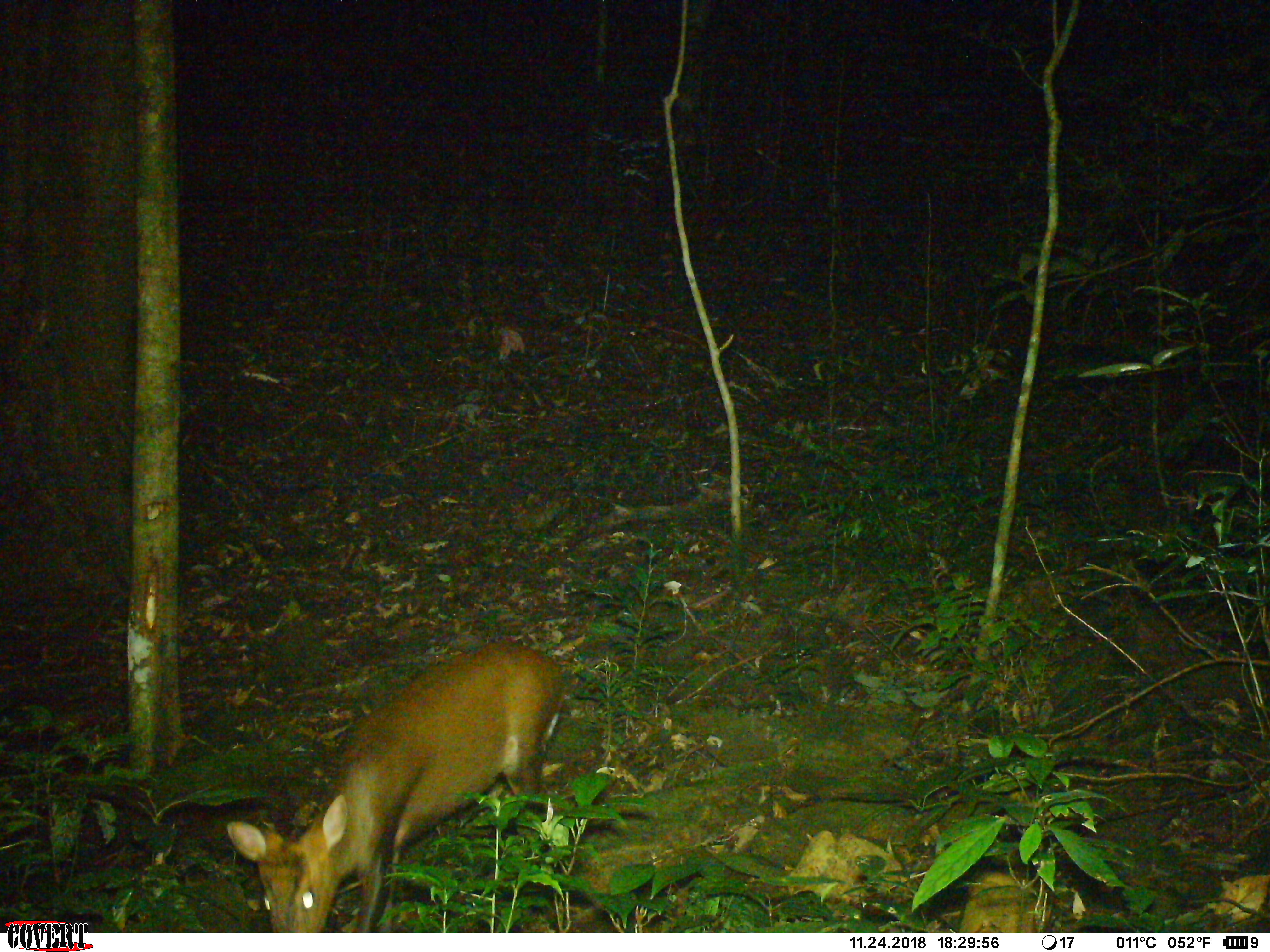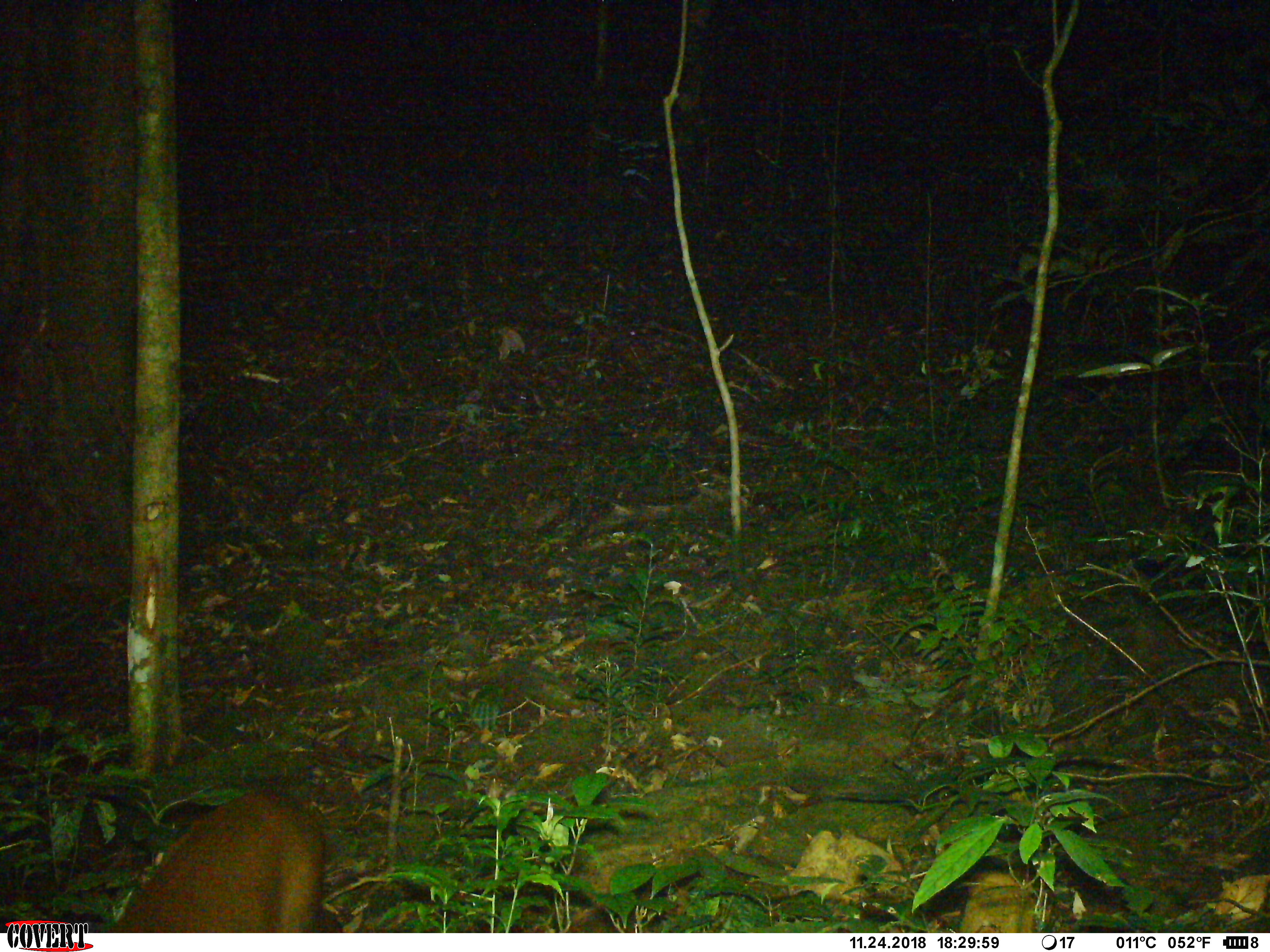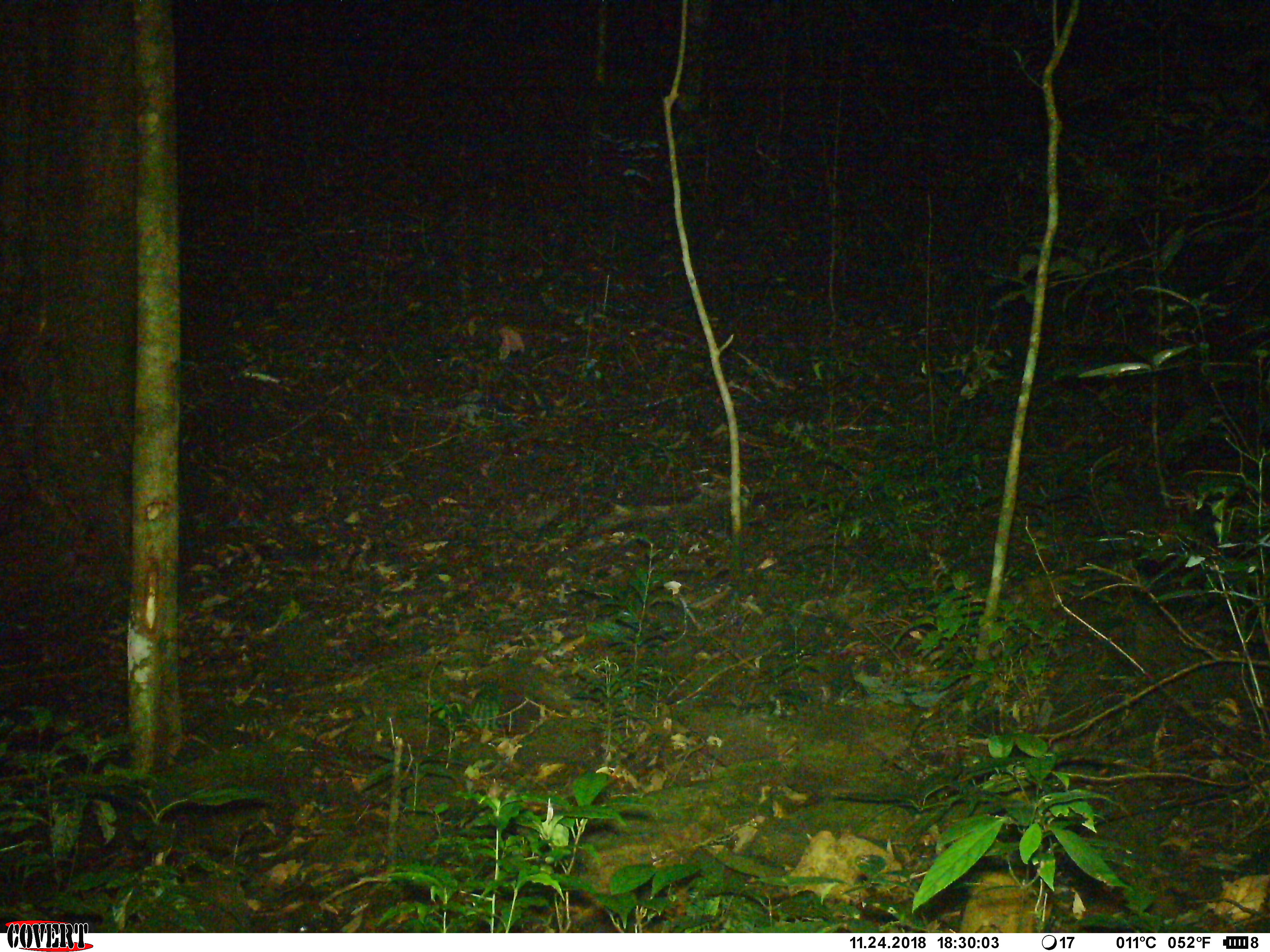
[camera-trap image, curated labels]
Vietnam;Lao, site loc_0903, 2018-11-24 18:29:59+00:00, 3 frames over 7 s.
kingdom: Animalia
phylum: Chordata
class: Mammalia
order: Artiodactyla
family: Cervidae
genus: Muntiacus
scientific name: Muntiacus rooseveltorum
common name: roosevelt's muntjac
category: roosevelts muntjac group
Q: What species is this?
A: Roosevelts muntjac group (roosevelt's muntjac) (Muntiacus rooseveltorum).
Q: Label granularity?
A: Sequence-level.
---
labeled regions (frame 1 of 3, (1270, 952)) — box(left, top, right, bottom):
roosevelts muntjac group: box(223, 638, 568, 932)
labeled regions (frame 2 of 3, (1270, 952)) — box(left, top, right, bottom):
roosevelts muntjac group: box(105, 785, 343, 932)